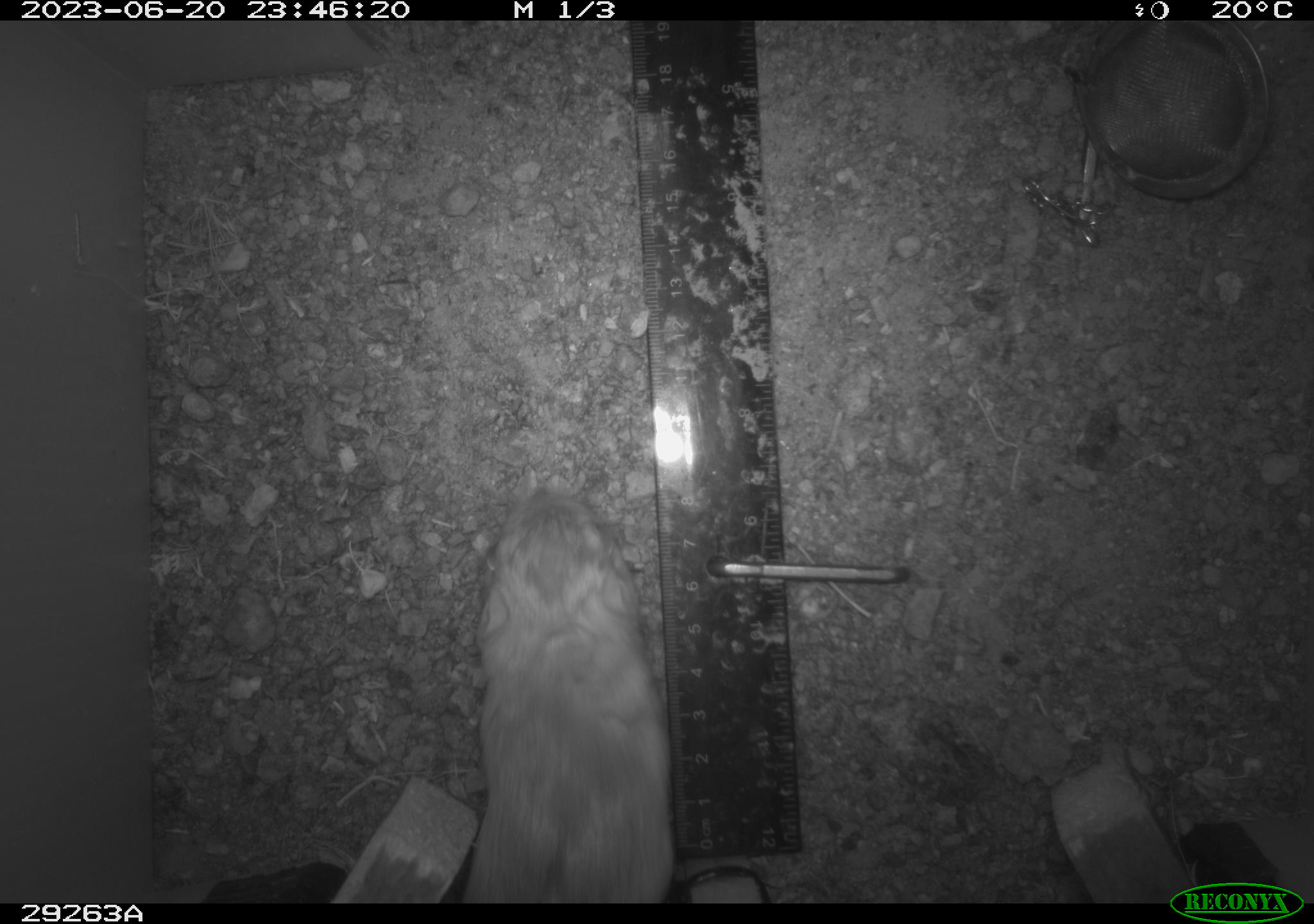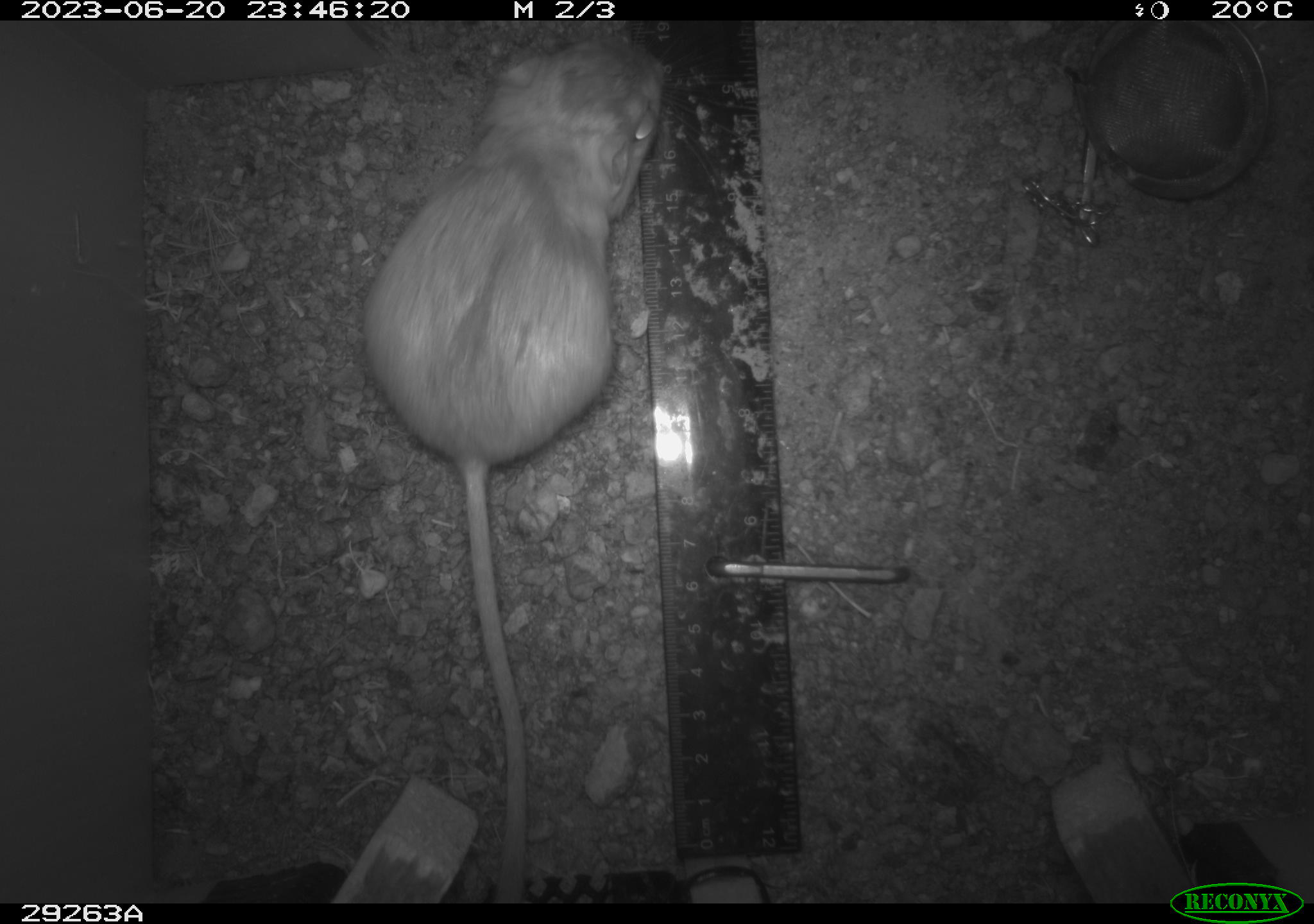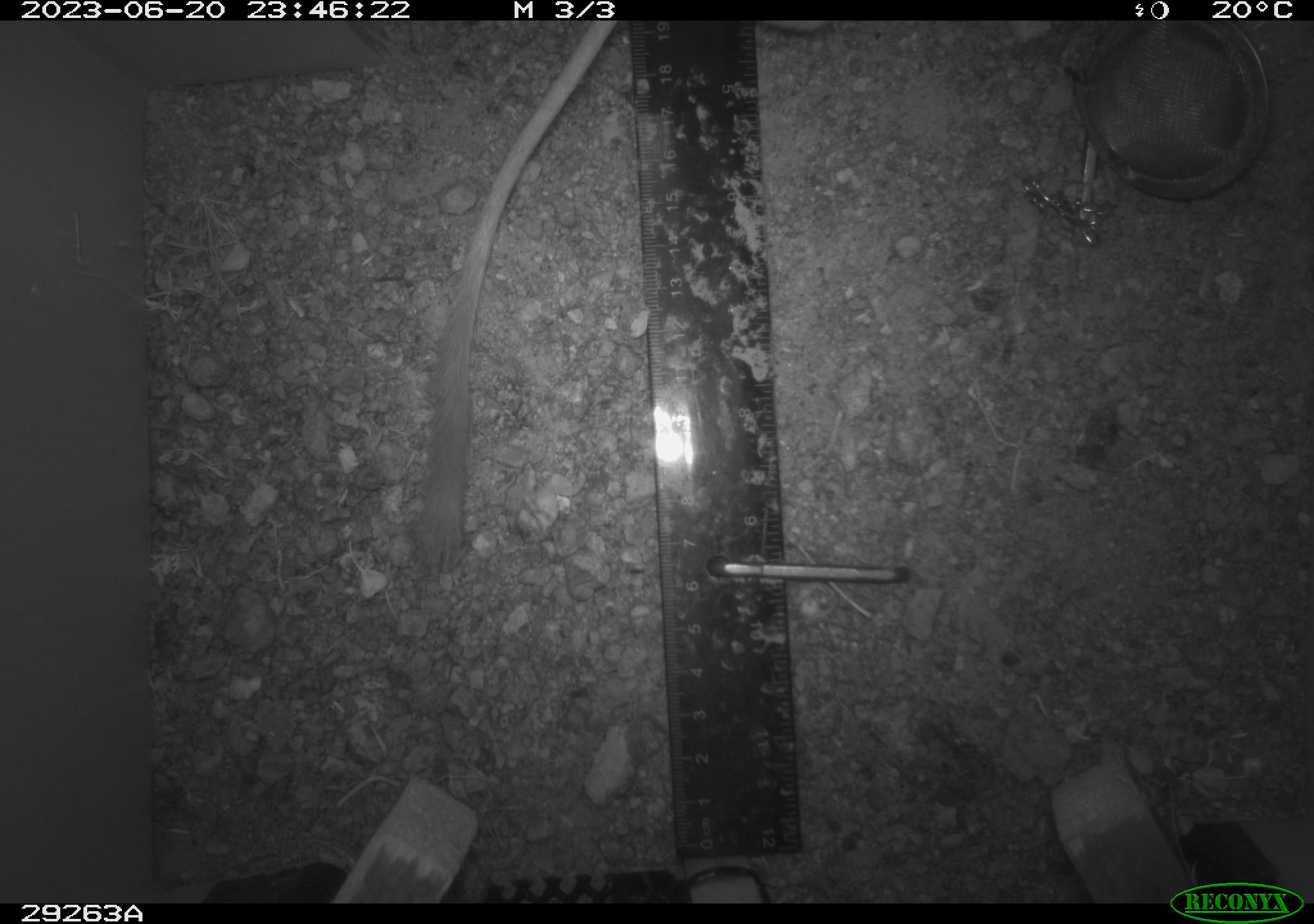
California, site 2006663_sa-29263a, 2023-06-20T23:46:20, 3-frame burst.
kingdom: Animalia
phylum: Chordata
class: Mammalia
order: Rodentia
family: Heteromyidae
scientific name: Heteromyidae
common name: kangaroo rats and pocket mice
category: heteromyidae family